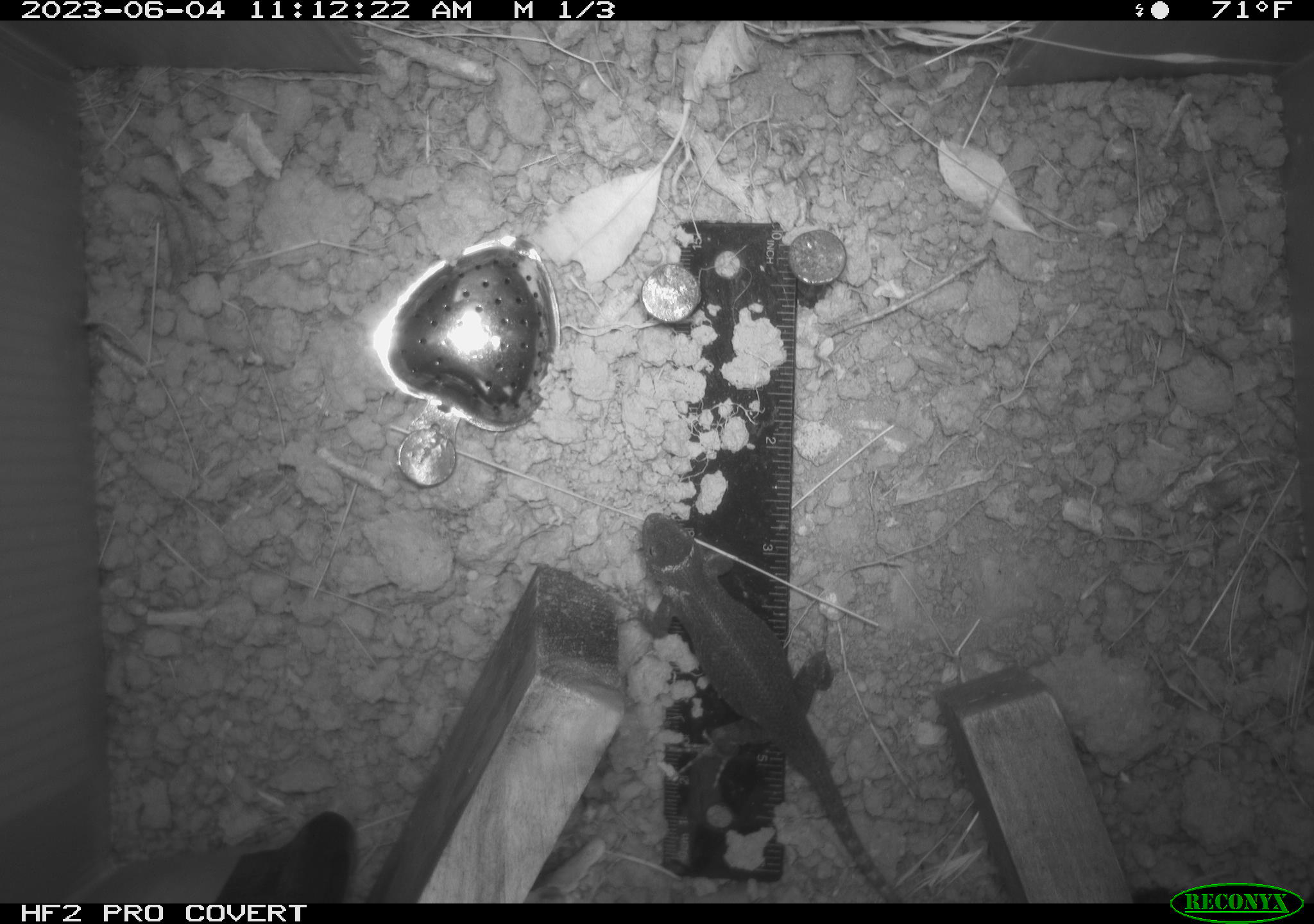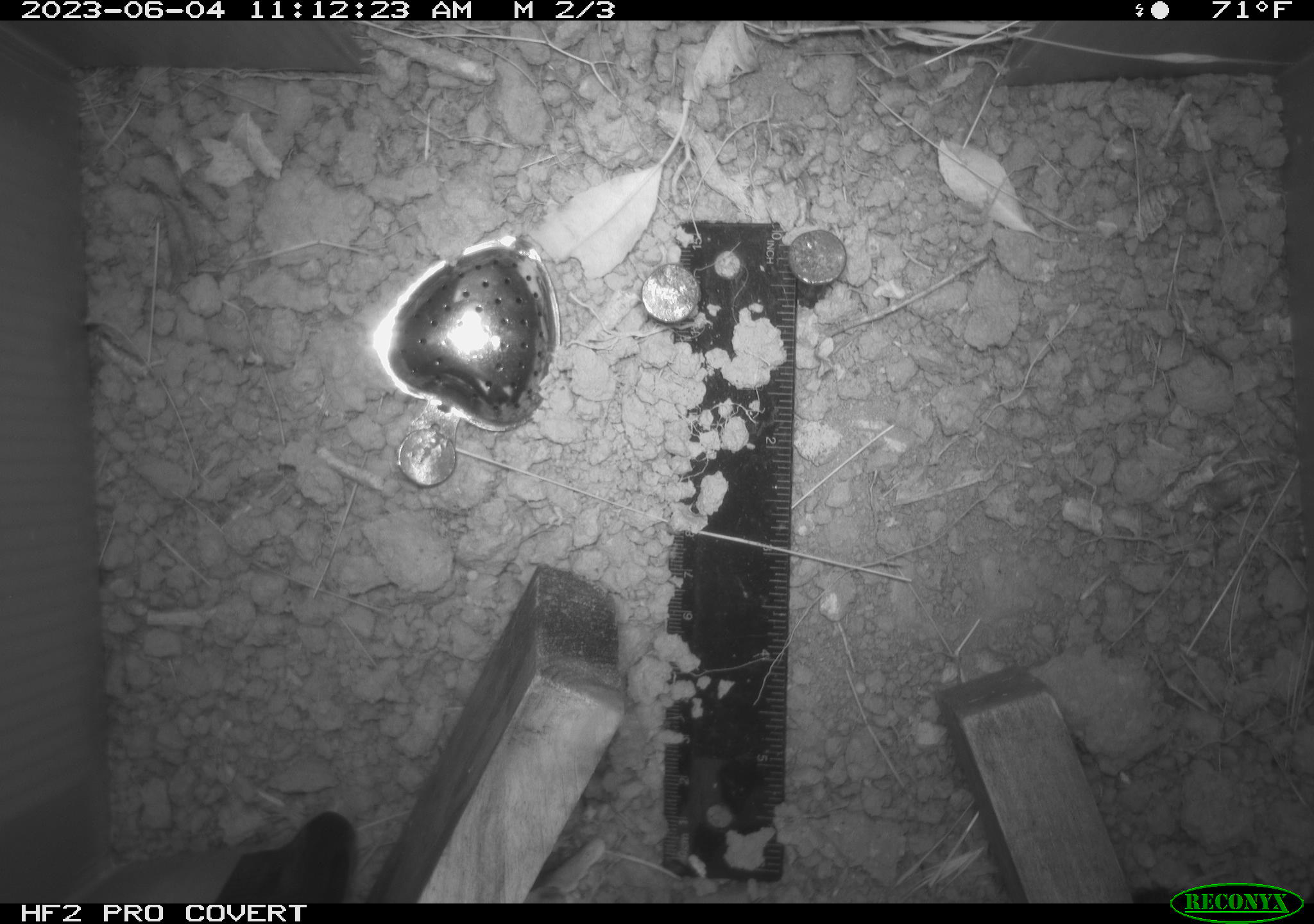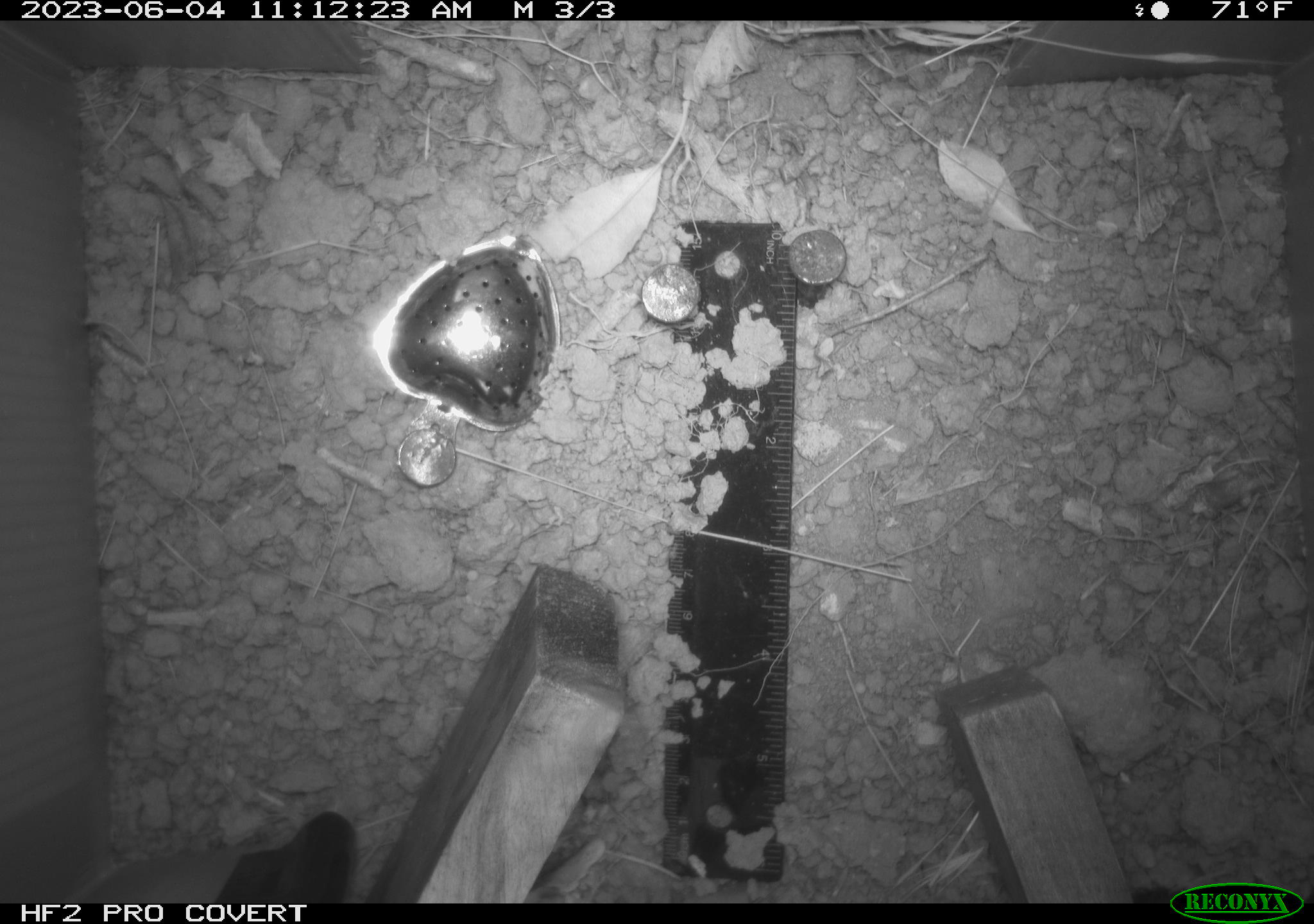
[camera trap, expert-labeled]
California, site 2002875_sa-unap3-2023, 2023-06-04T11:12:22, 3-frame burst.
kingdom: Animalia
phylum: Chordata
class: Reptilia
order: Squamata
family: Phrynosomatidae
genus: Sceloporus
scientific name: Sceloporus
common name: spiny lizards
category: sceloporus species